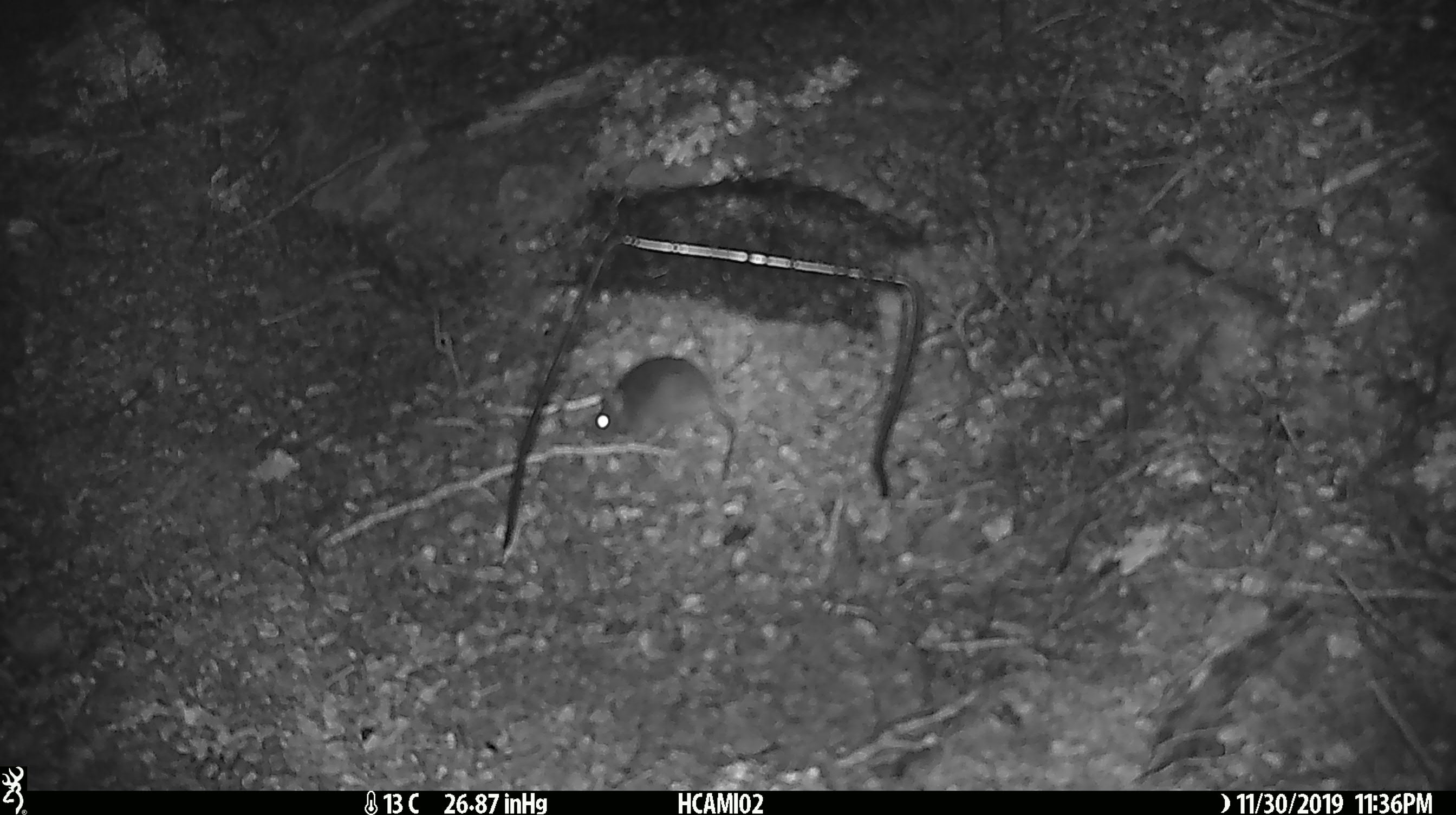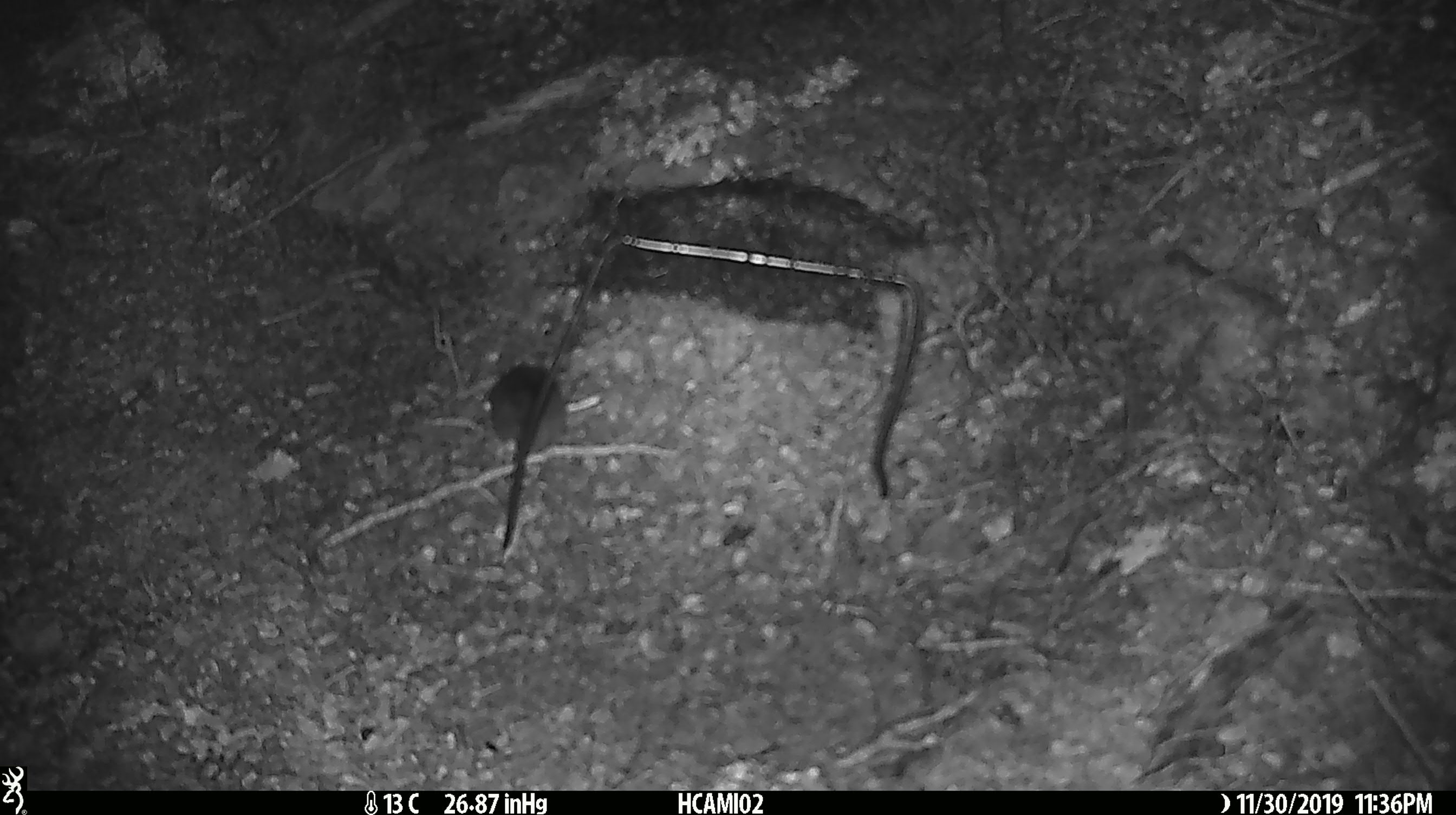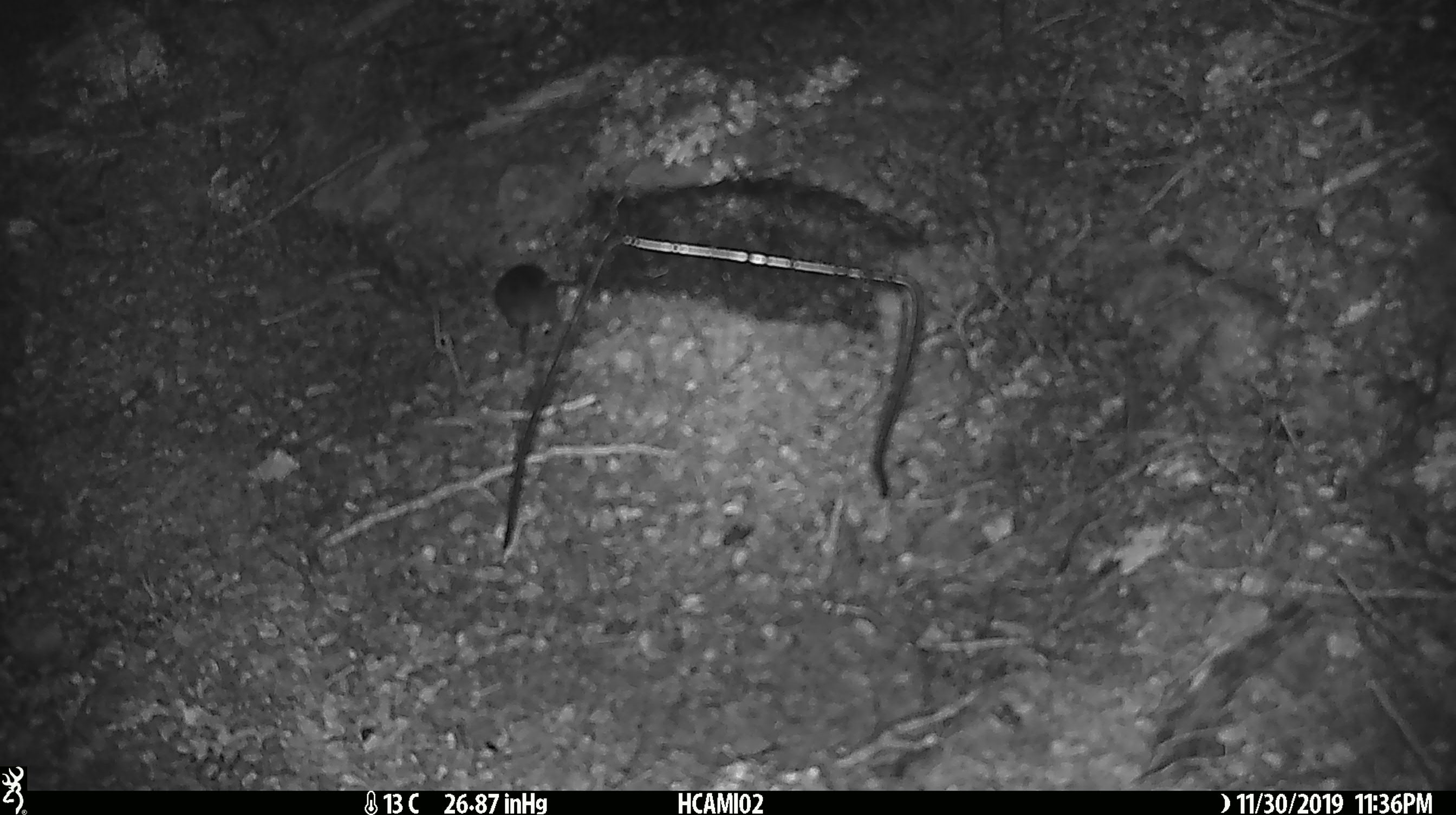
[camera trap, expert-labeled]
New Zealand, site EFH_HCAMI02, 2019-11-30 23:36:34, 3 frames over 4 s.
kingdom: Animalia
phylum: Chordata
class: Mammalia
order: Rodentia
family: Muridae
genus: Mus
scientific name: Mus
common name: mouse